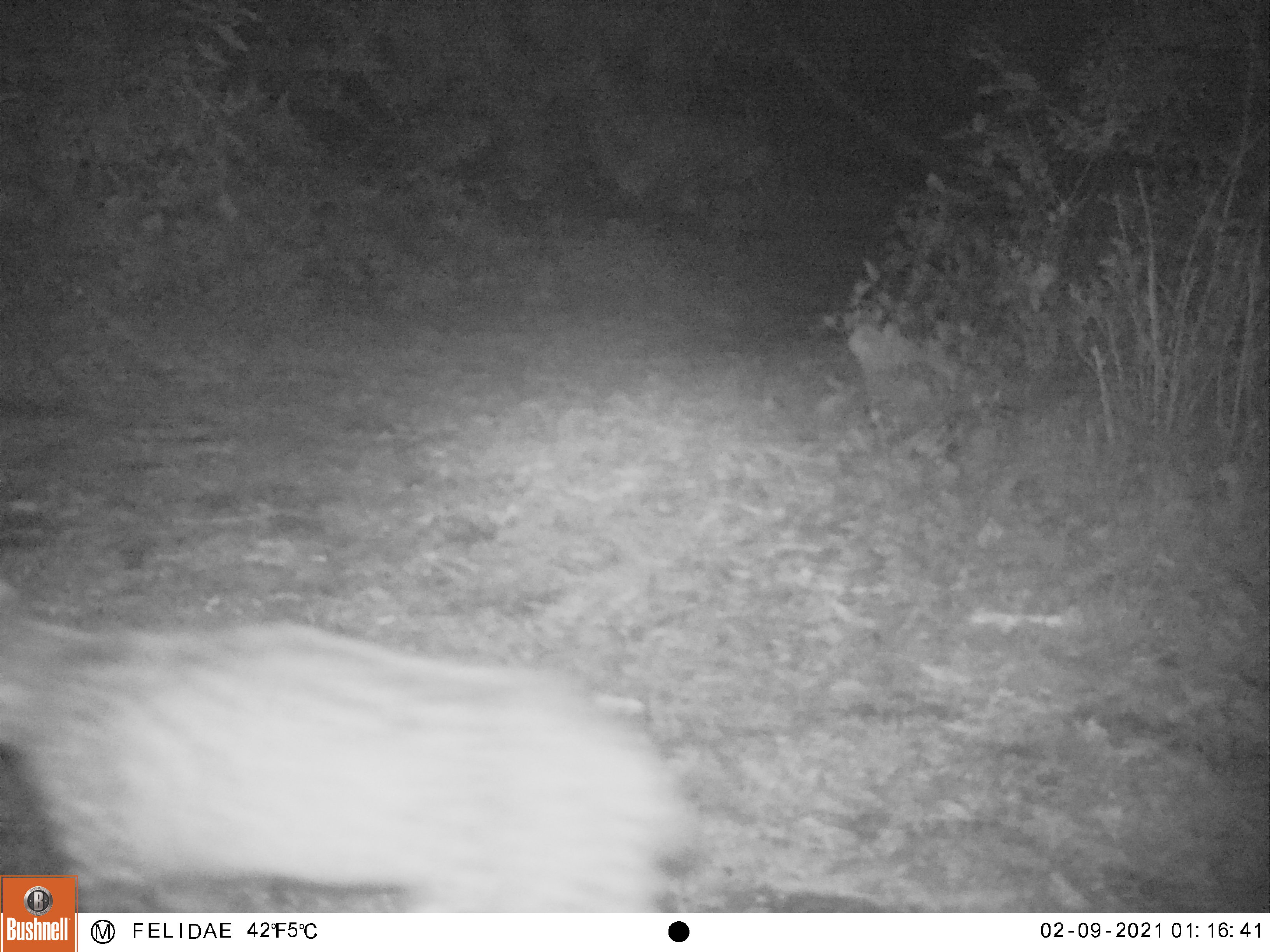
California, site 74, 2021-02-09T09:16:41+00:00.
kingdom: Animalia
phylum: Chordata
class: Mammalia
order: Carnivora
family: Felidae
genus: Lynx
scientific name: Lynx rufus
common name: bobcat